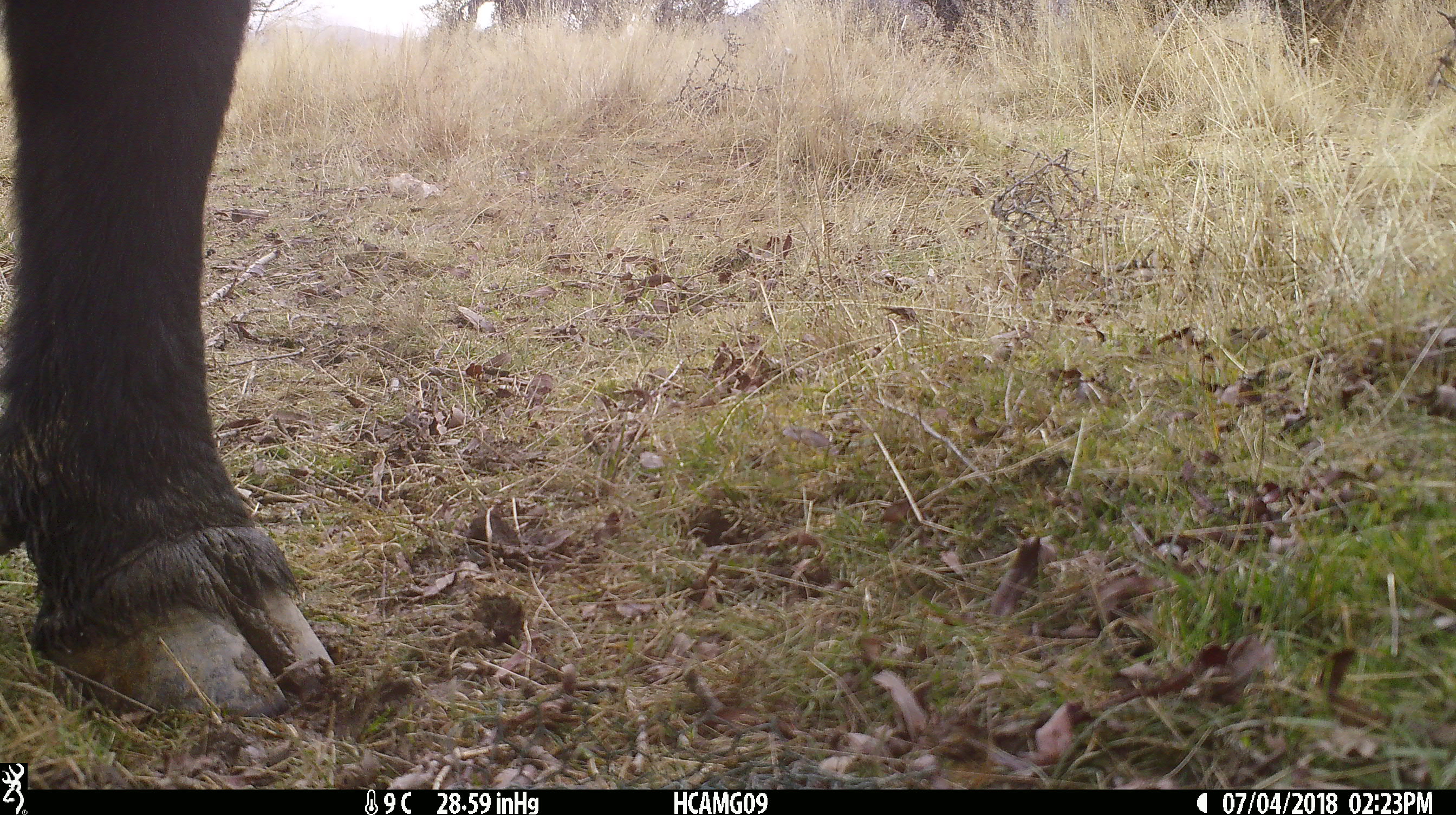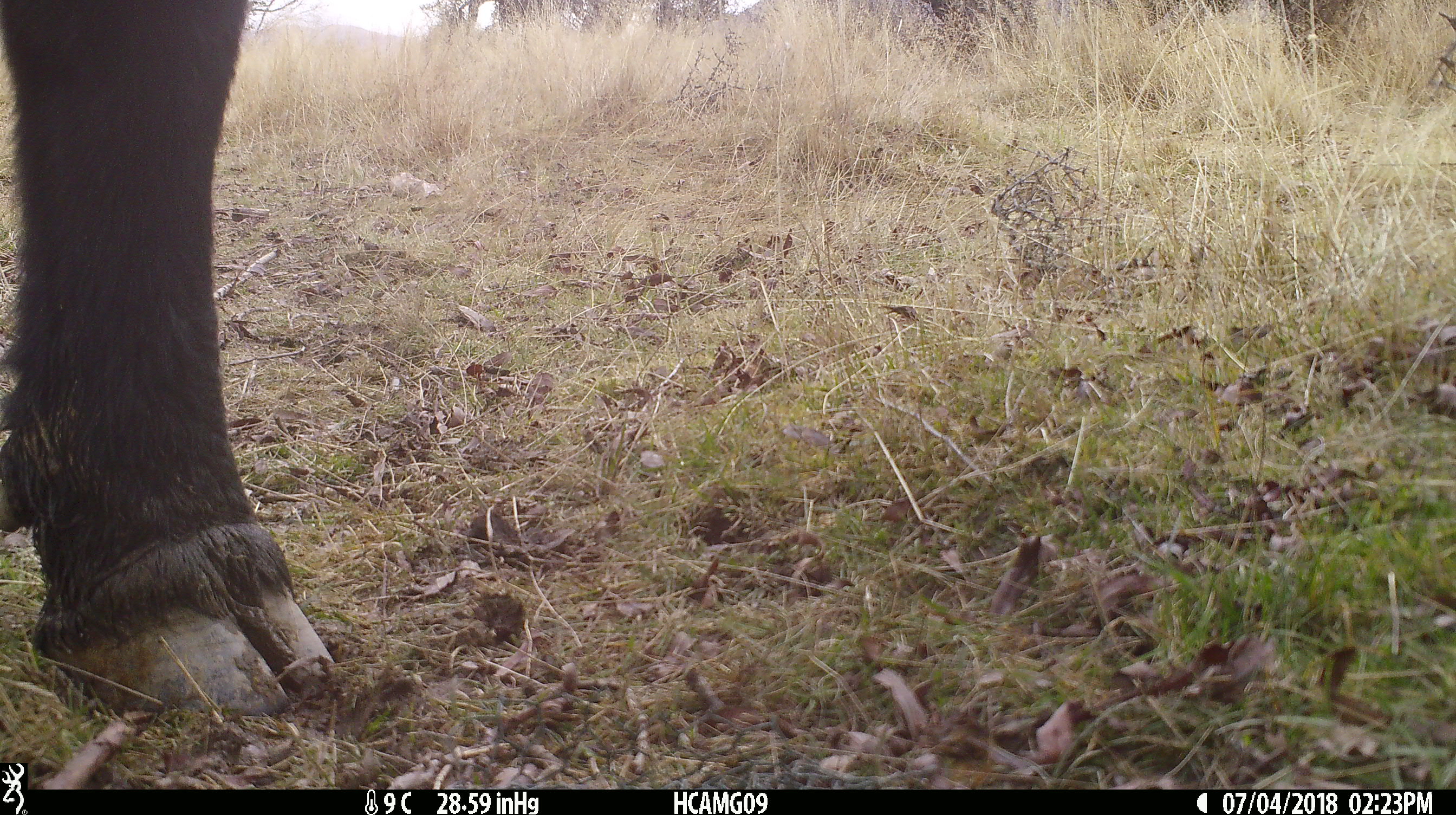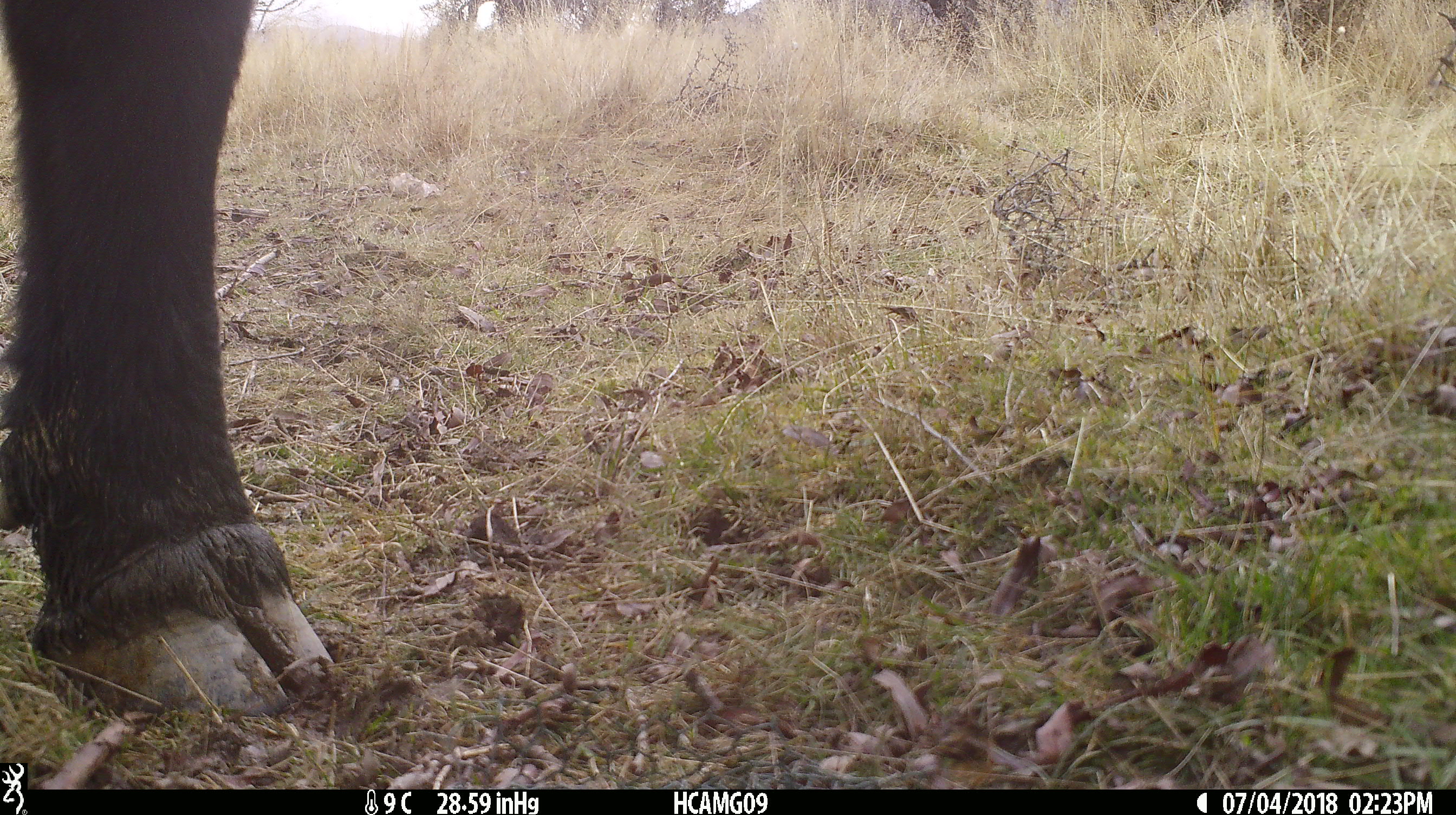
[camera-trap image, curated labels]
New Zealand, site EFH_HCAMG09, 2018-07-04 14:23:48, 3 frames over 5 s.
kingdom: Animalia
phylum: Chordata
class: Mammalia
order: Artiodactyla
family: Bovidae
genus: Bos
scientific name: Bos taurus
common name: domestic cow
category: cow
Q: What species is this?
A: Cow (domestic cow) (Bos taurus).